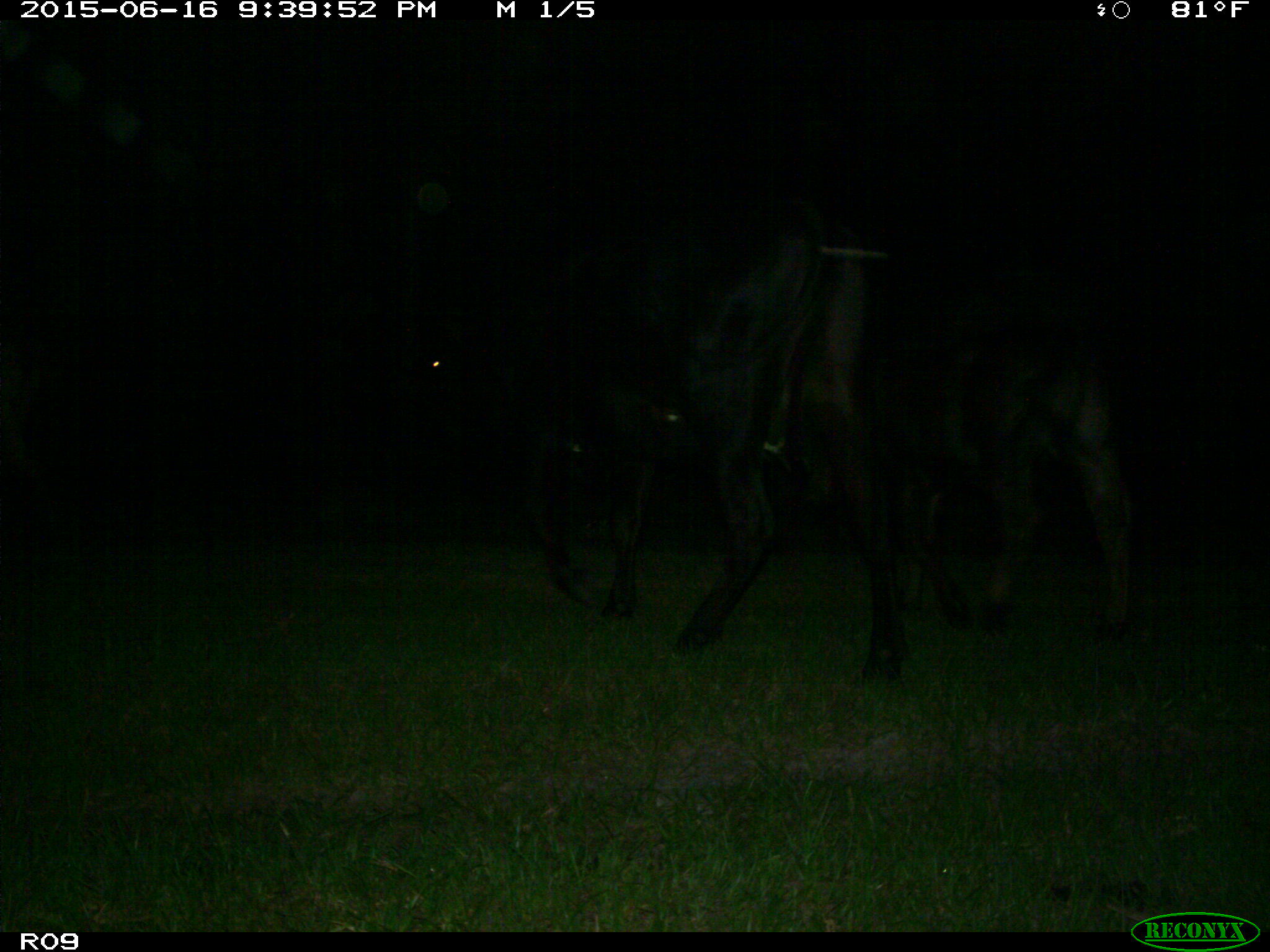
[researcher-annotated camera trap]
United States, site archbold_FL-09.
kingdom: Animalia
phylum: Chordata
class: Mammalia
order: Artiodactyla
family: Bovidae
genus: Bos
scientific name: Bos taurus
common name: domestic cow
Bos taurus (domestic cow).